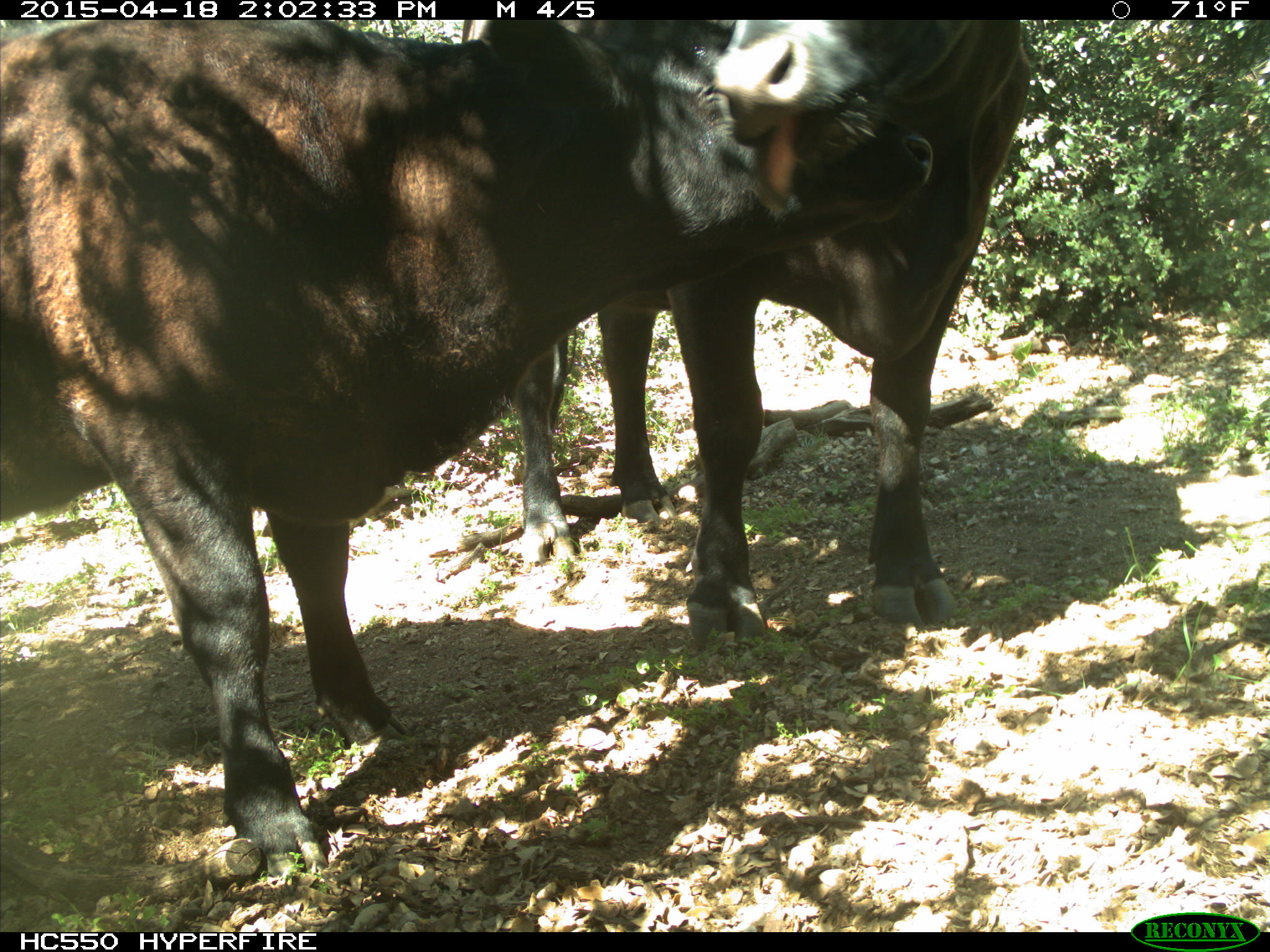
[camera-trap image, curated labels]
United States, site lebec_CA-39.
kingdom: Animalia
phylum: Chordata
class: Mammalia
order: Artiodactyla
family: Bovidae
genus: Bos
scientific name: Bos taurus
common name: domestic cow